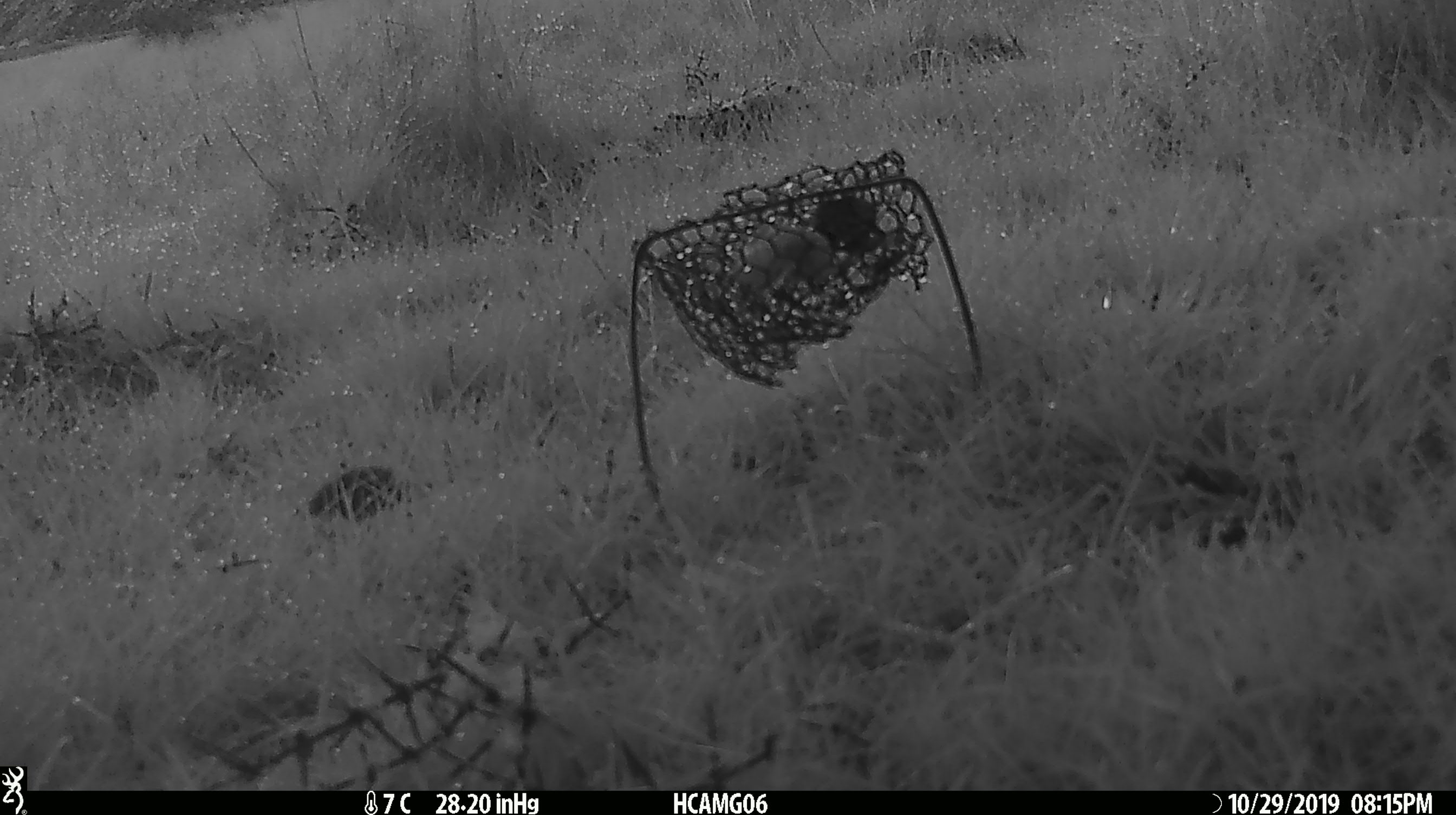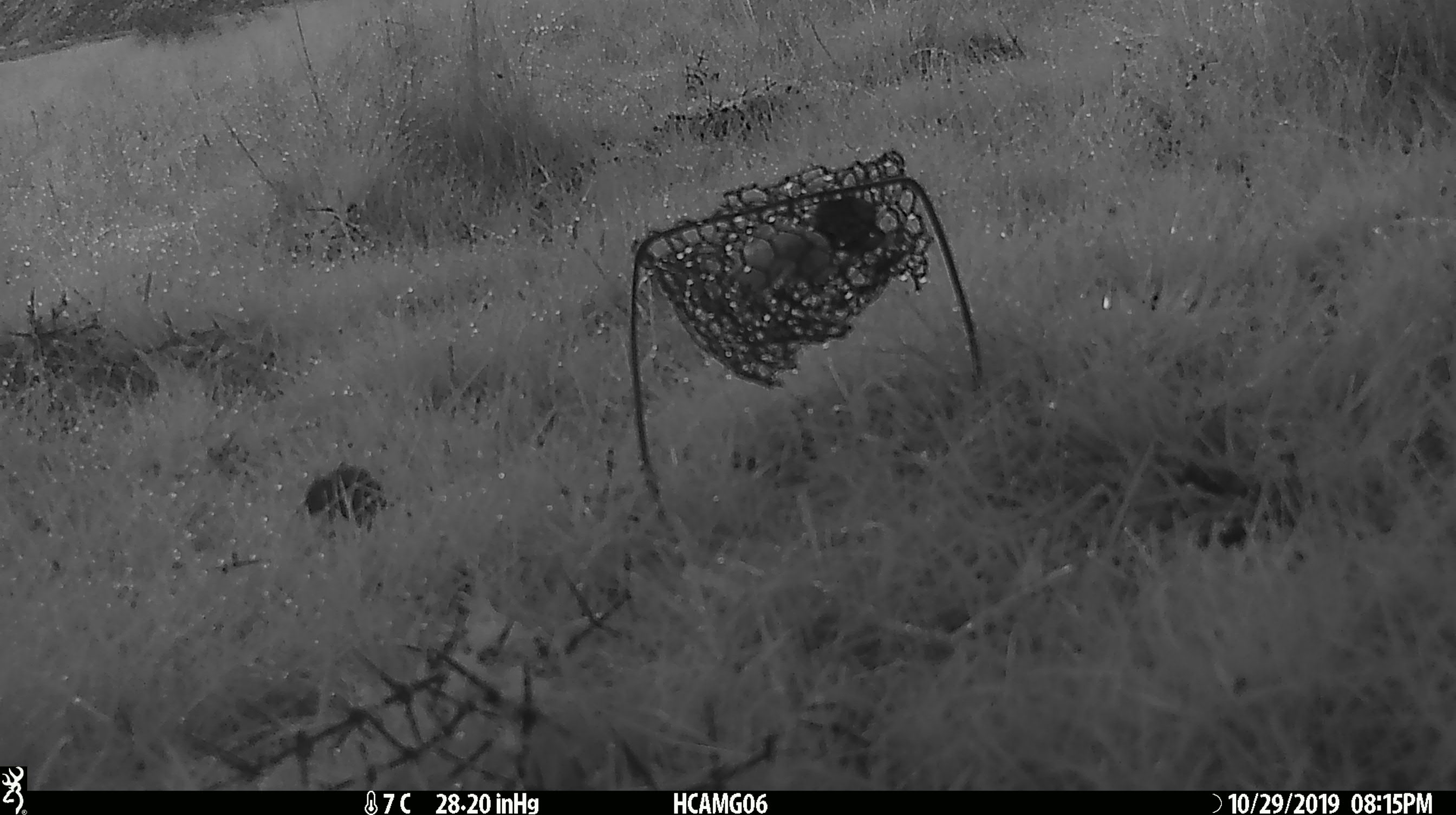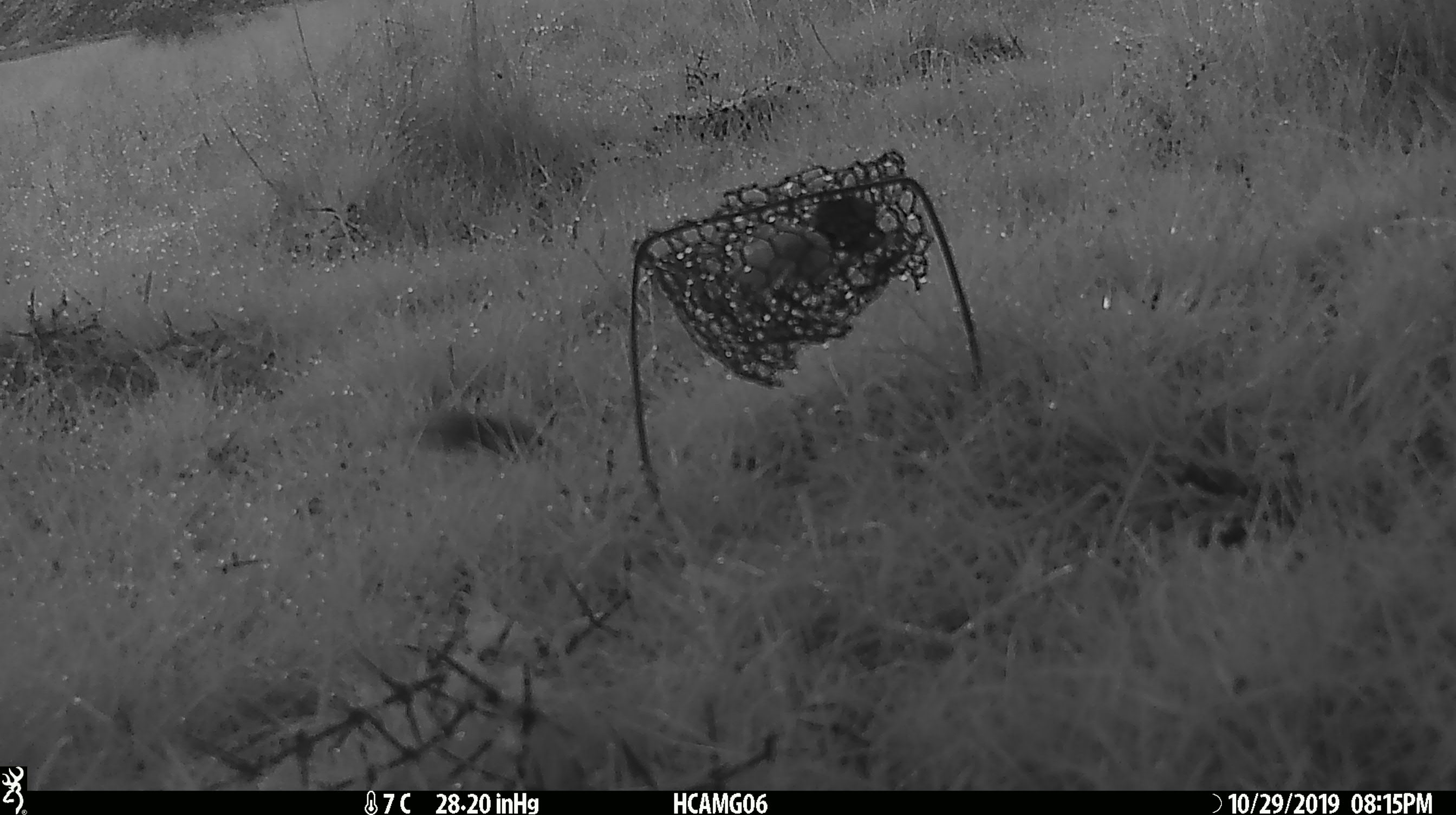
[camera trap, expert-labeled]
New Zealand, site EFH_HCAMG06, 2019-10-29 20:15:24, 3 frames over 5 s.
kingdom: Animalia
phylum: Chordata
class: Mammalia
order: Rodentia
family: Muridae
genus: Mus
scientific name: Mus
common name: mouse